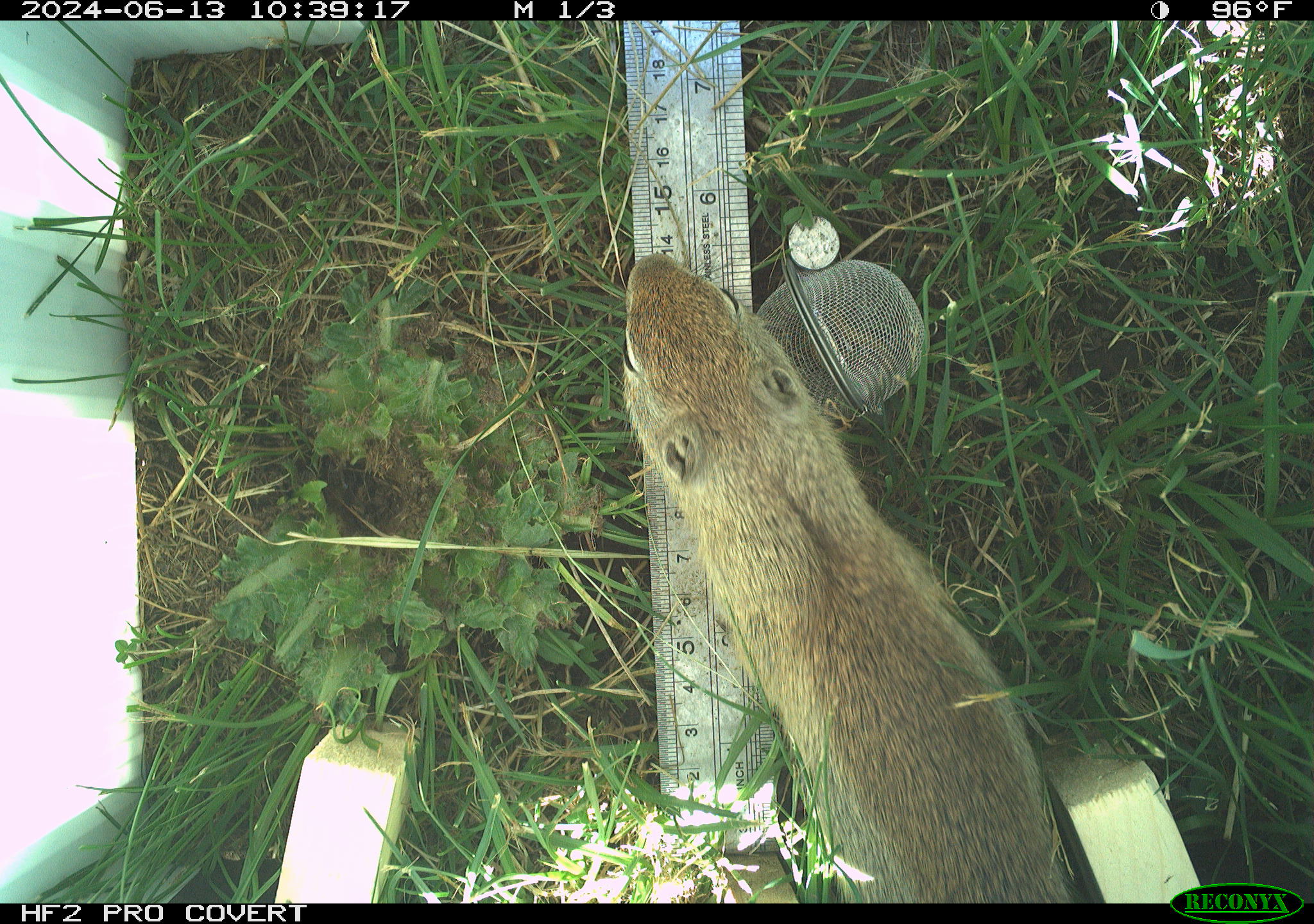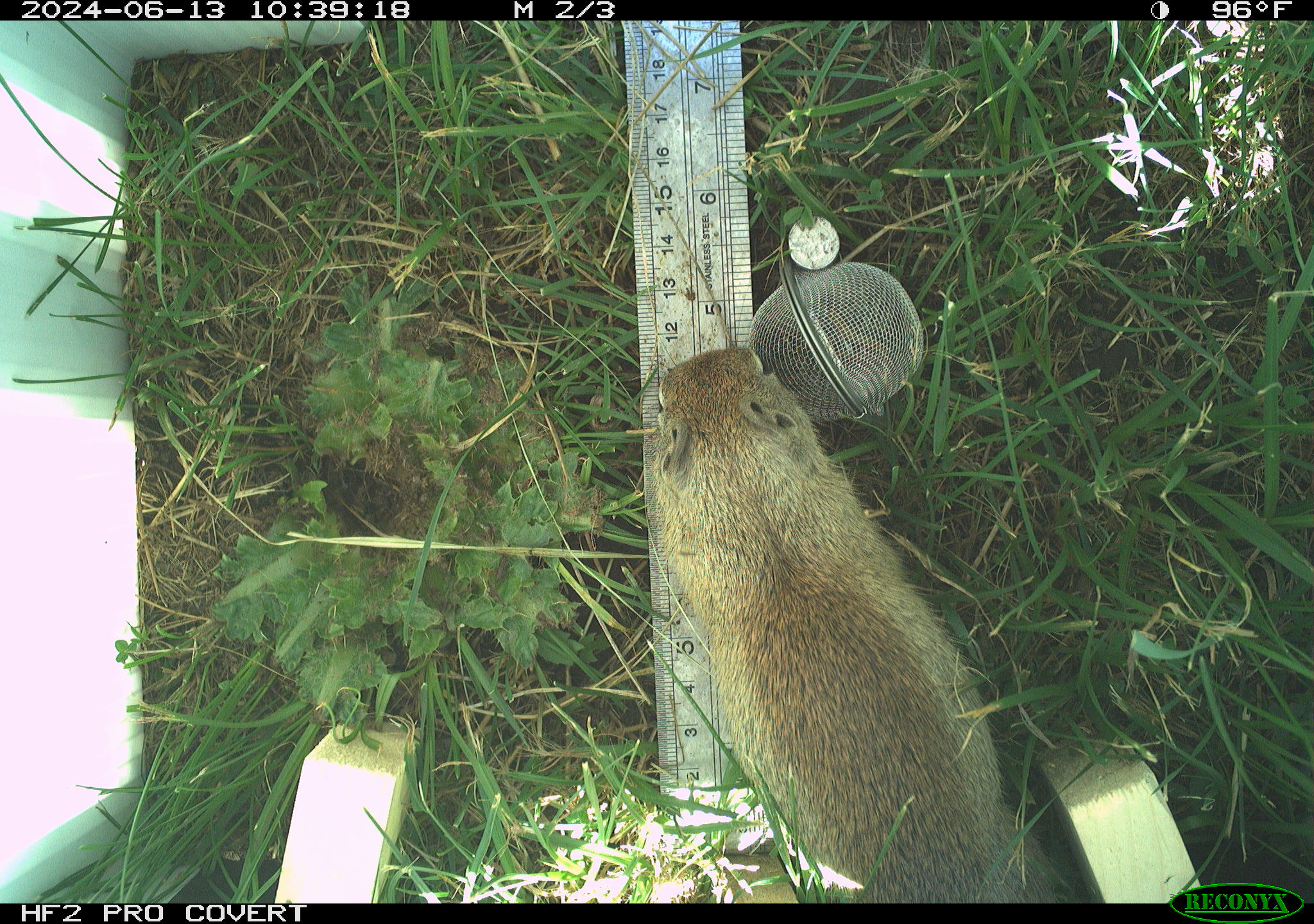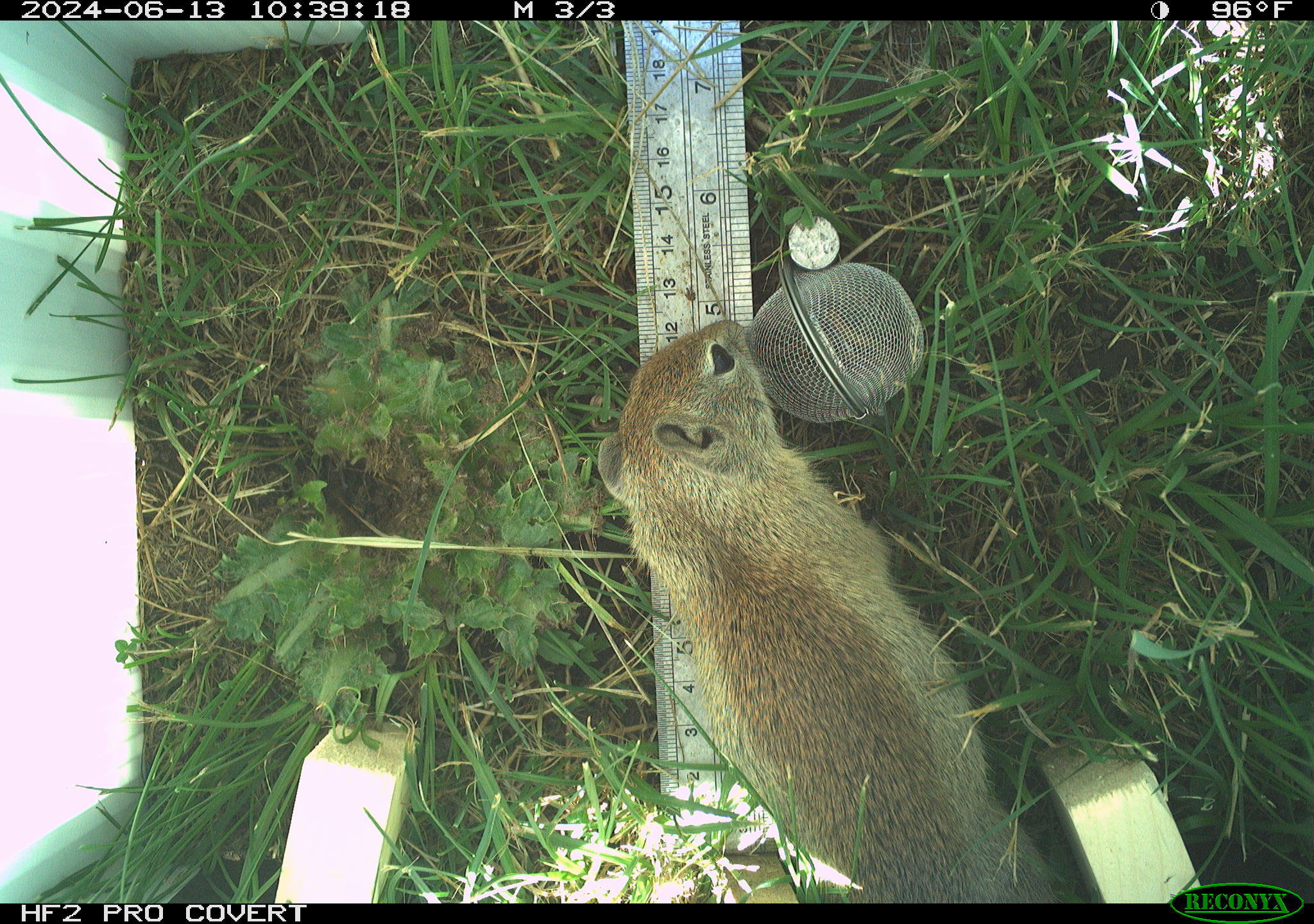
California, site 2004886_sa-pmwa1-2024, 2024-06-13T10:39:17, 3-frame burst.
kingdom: Animalia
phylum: Chordata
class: Mammalia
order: Rodentia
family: Sciuridae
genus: Urocitellus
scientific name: Urocitellus beldingi beldingi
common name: belding's ground squirrel